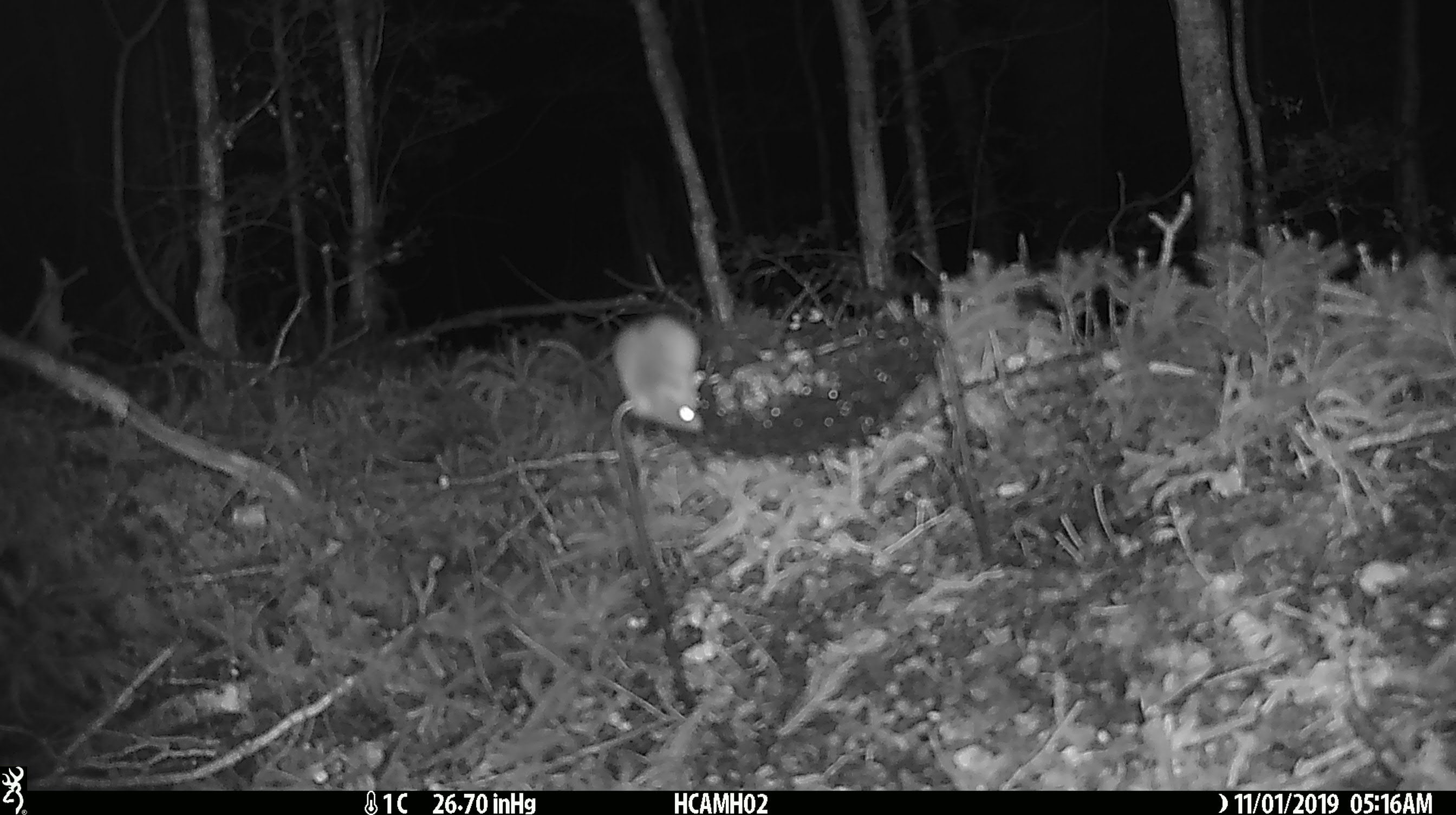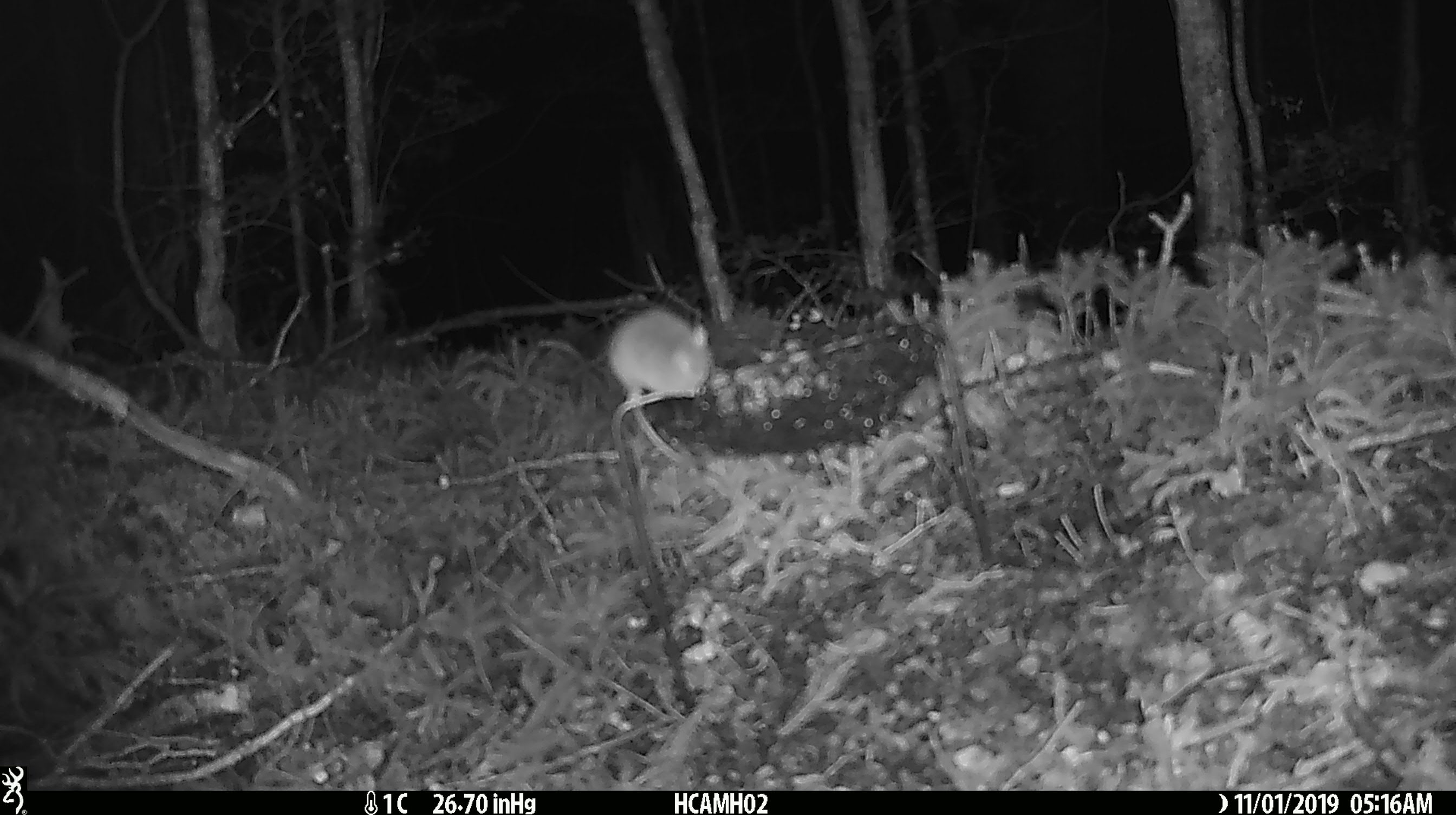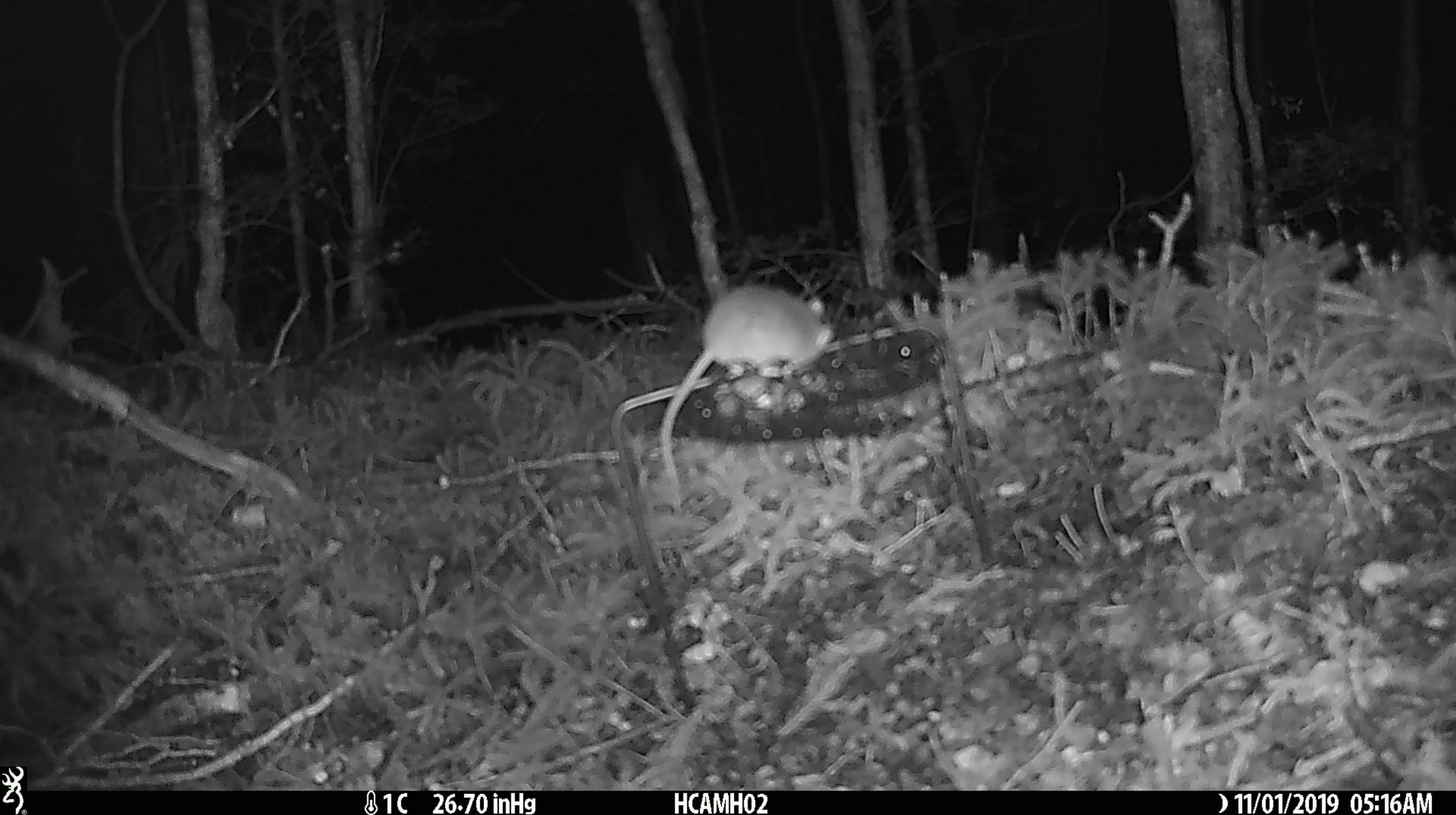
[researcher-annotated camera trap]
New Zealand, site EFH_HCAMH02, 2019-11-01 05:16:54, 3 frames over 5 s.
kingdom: Animalia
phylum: Chordata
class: Mammalia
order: Rodentia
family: Muridae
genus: Mus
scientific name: Mus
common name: mouse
Mouse (Mus).